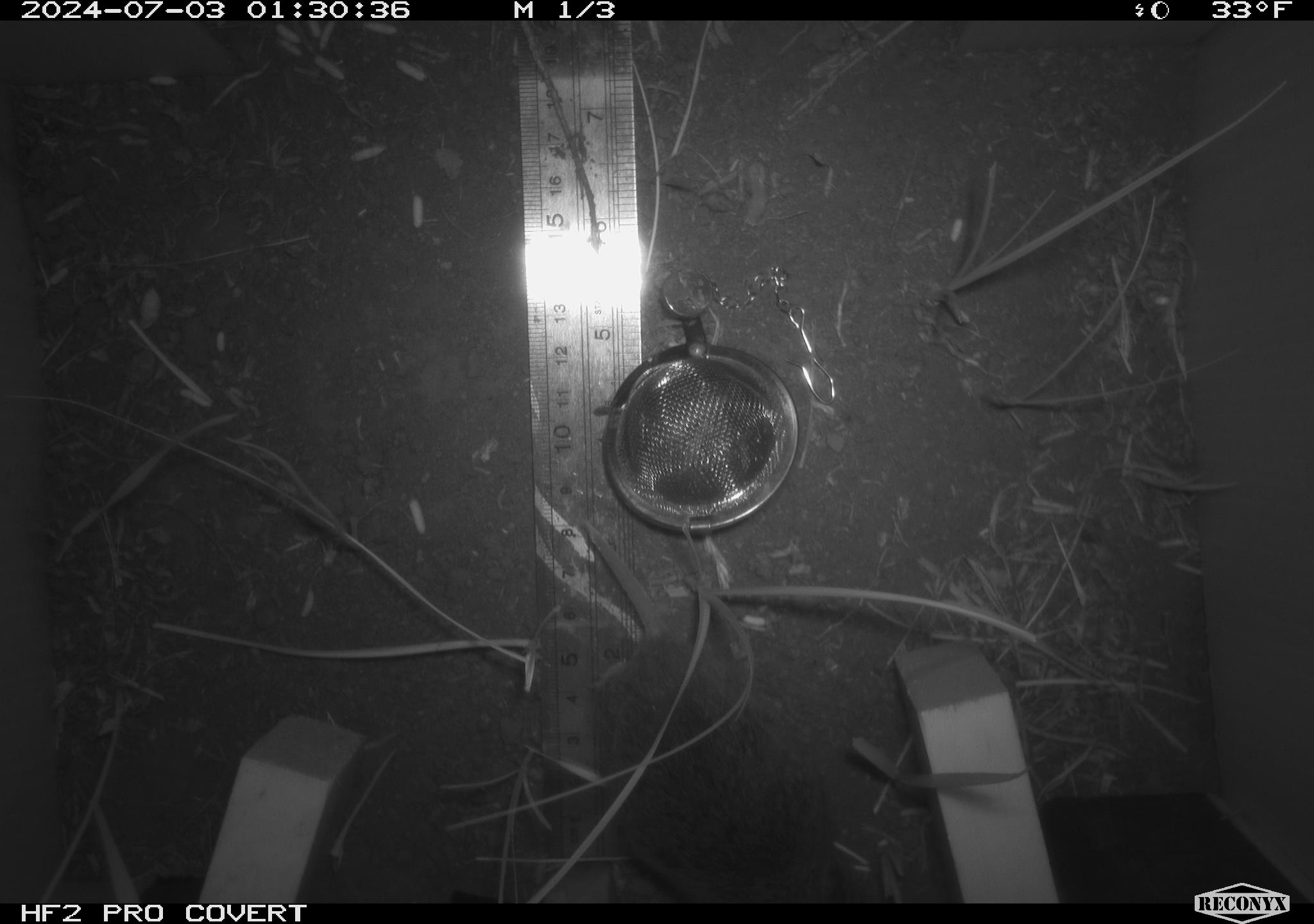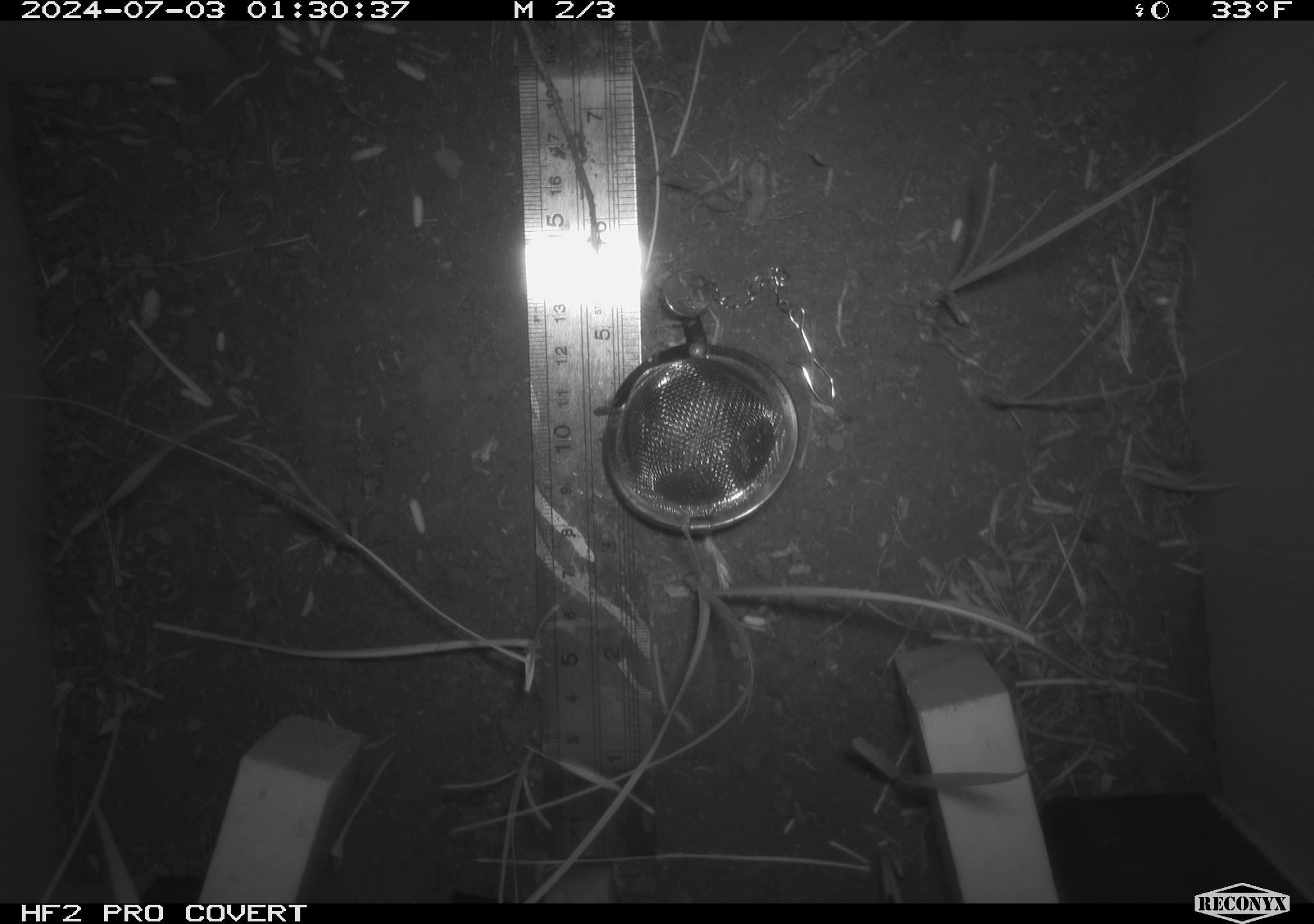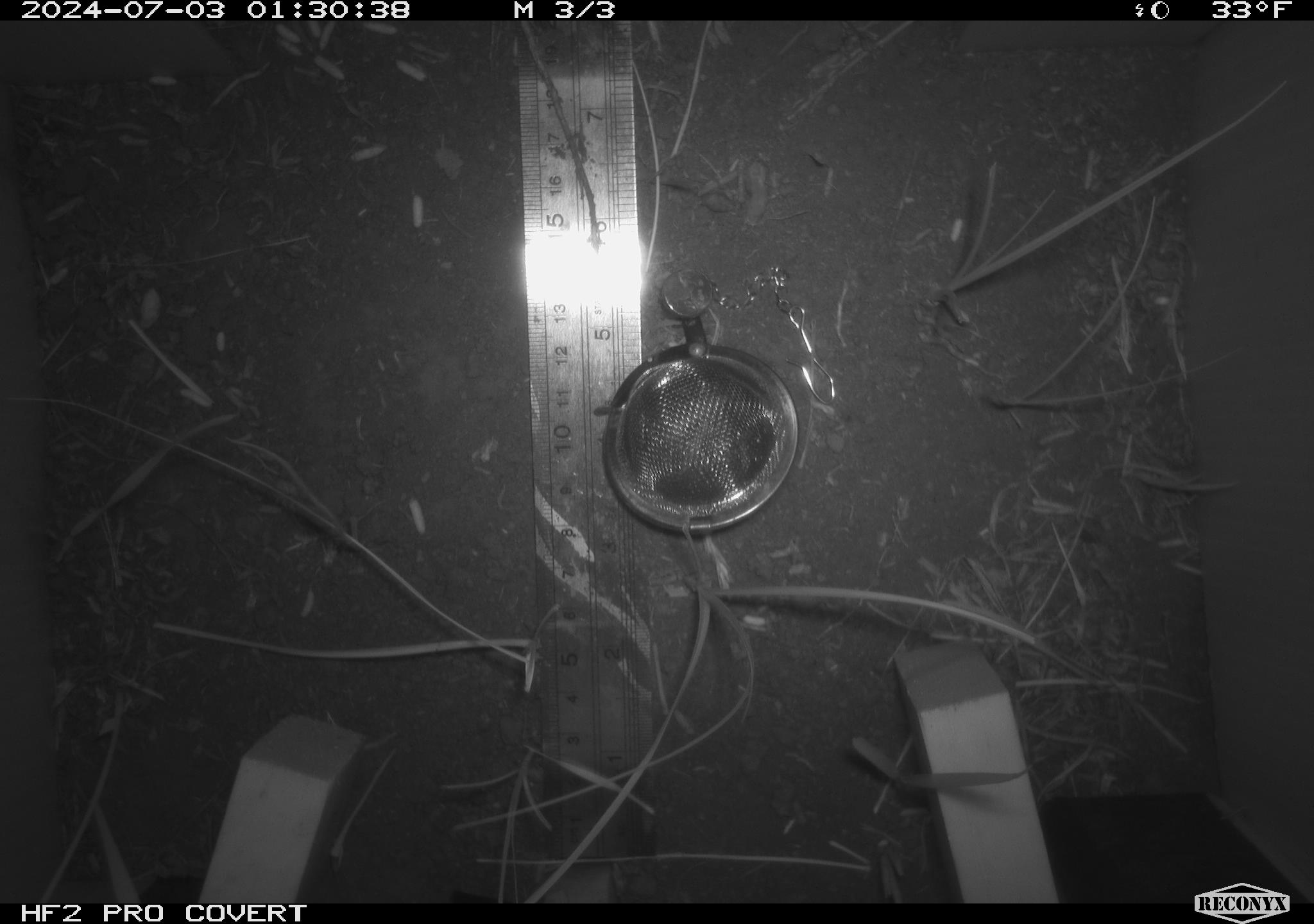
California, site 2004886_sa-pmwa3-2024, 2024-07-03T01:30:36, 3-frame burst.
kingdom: Animalia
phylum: Chordata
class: Mammalia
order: Rodentia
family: Cricetidae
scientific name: Arvicolinae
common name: voles, lemmings, and muskrats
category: arvicolinae subfamily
Arvicolinae subfamily (voles, lemmings, and muskrats) (Arvicolinae).